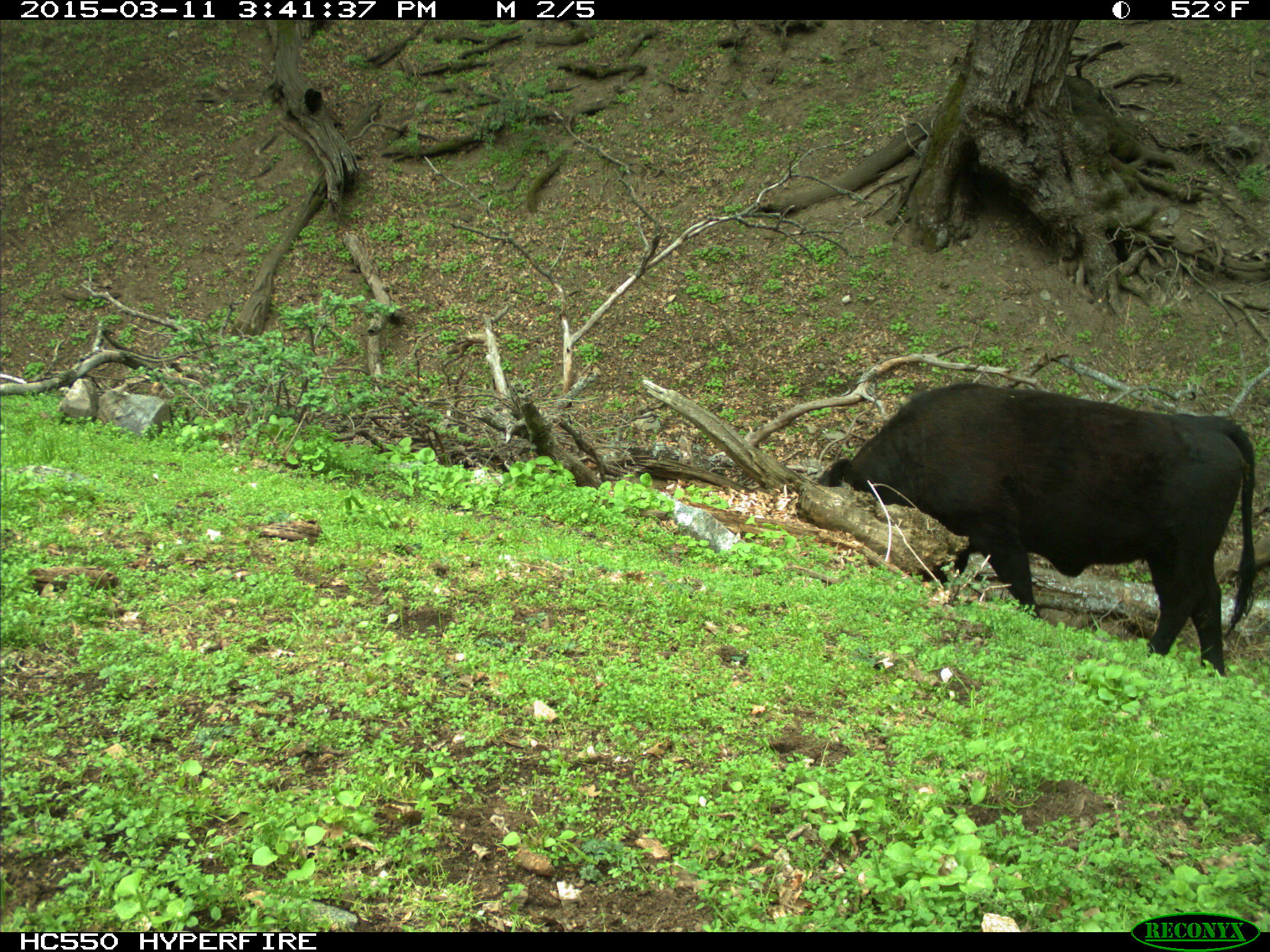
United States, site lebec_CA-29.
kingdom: Animalia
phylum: Chordata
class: Mammalia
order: Artiodactyla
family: Bovidae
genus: Bos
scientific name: Bos taurus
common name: domestic cow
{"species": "Bos taurus (domestic cow)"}